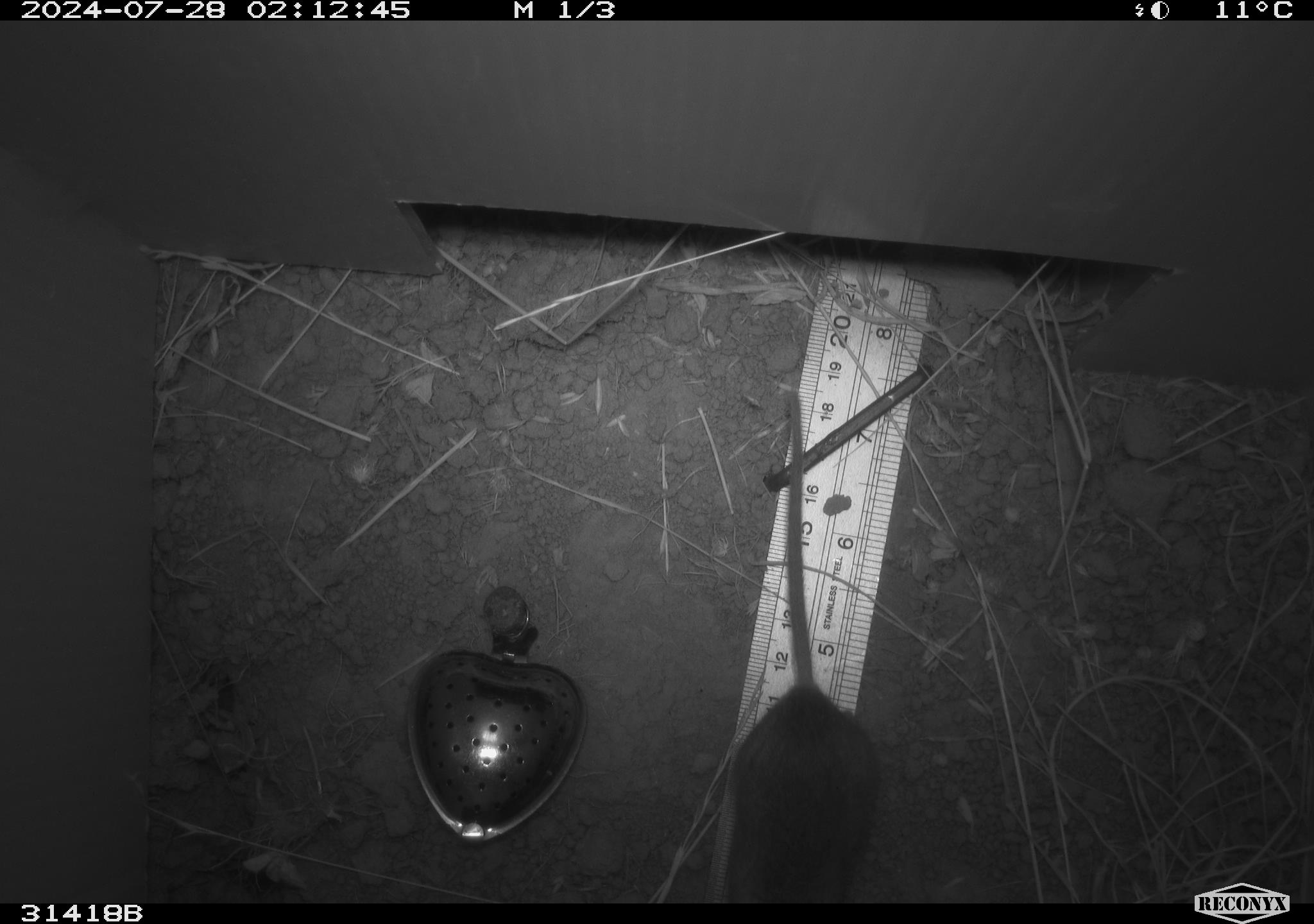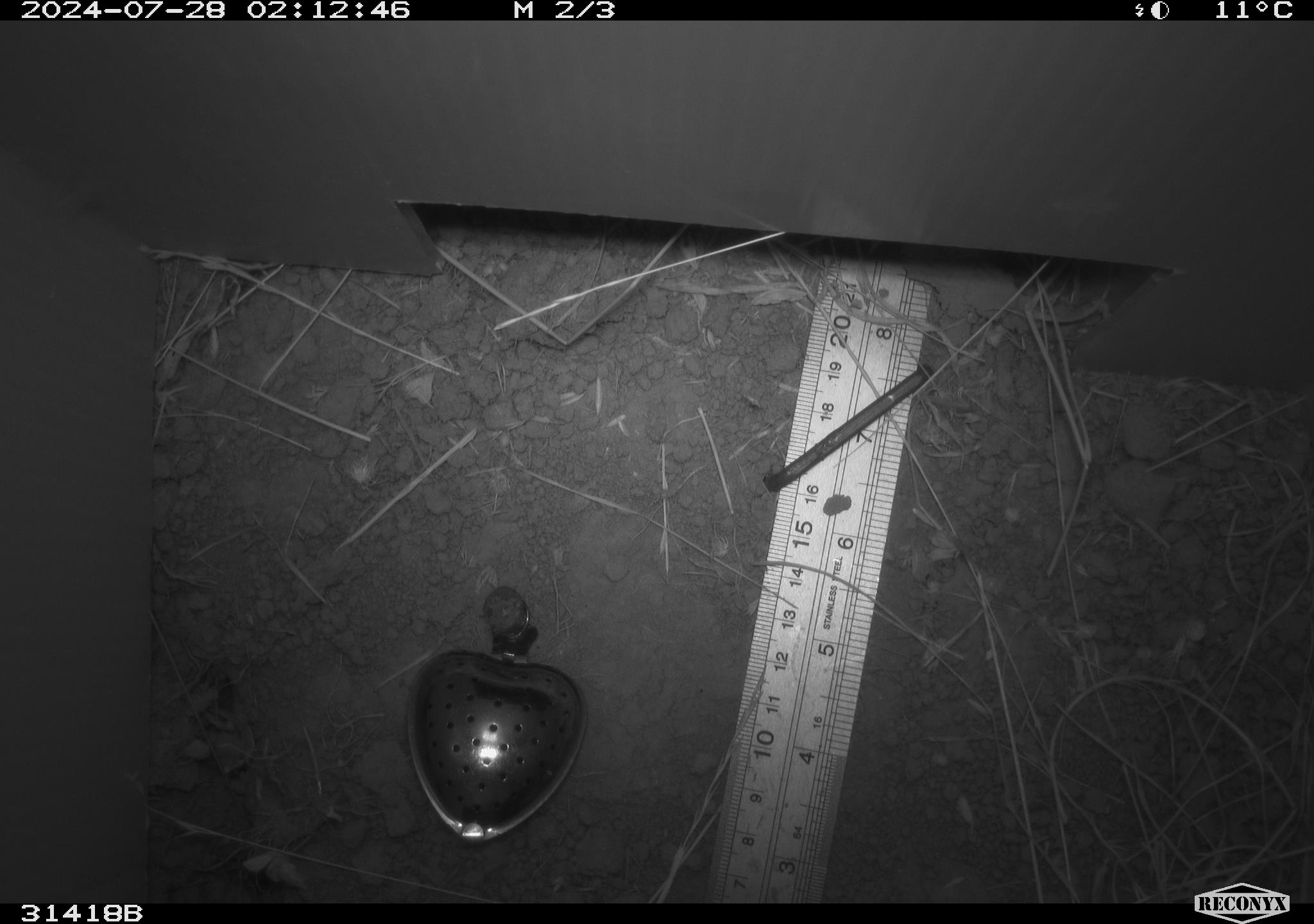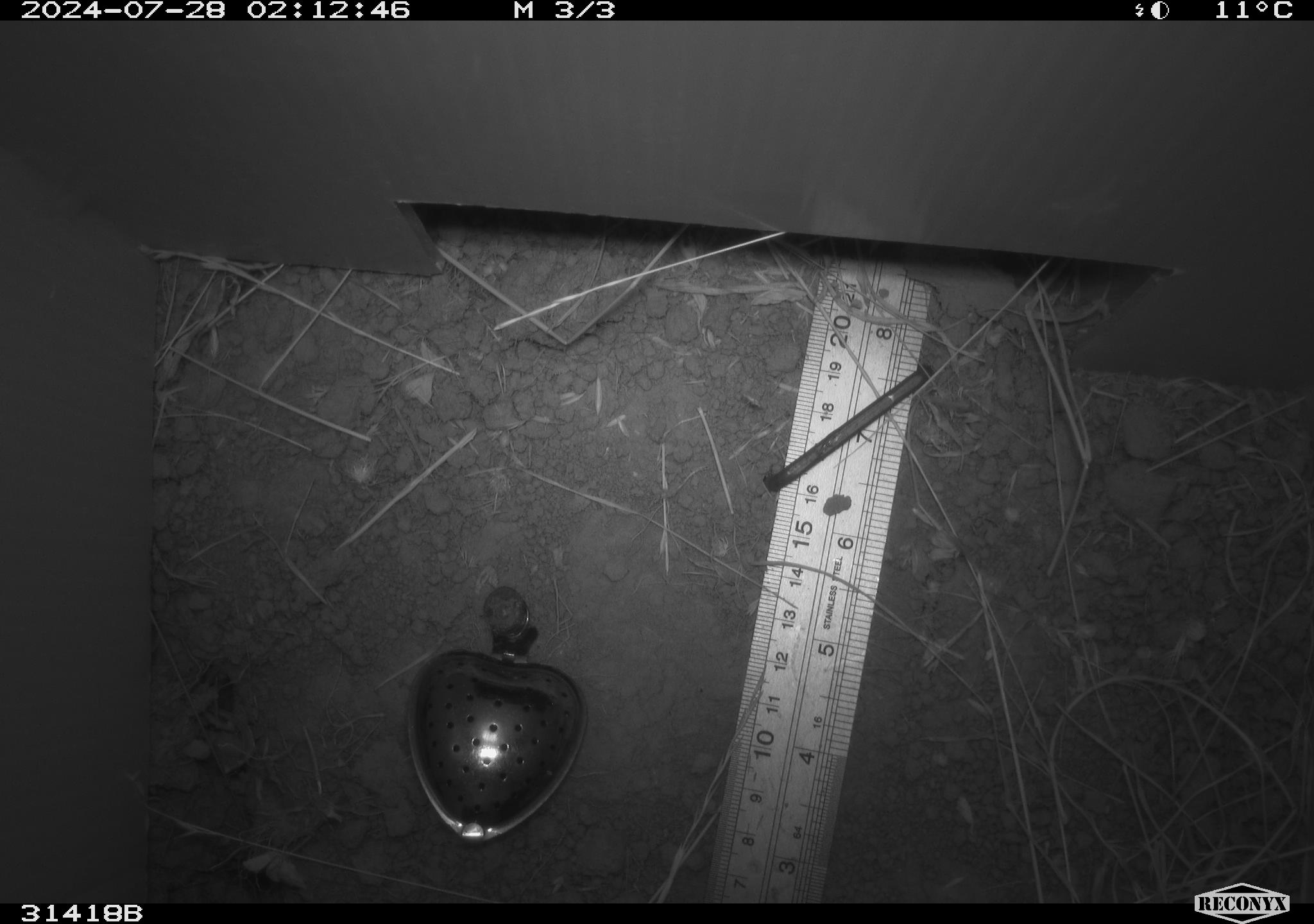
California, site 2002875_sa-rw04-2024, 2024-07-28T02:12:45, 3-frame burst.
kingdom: Animalia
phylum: Chordata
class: Mammalia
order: Rodentia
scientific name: Rodentia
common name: rodent